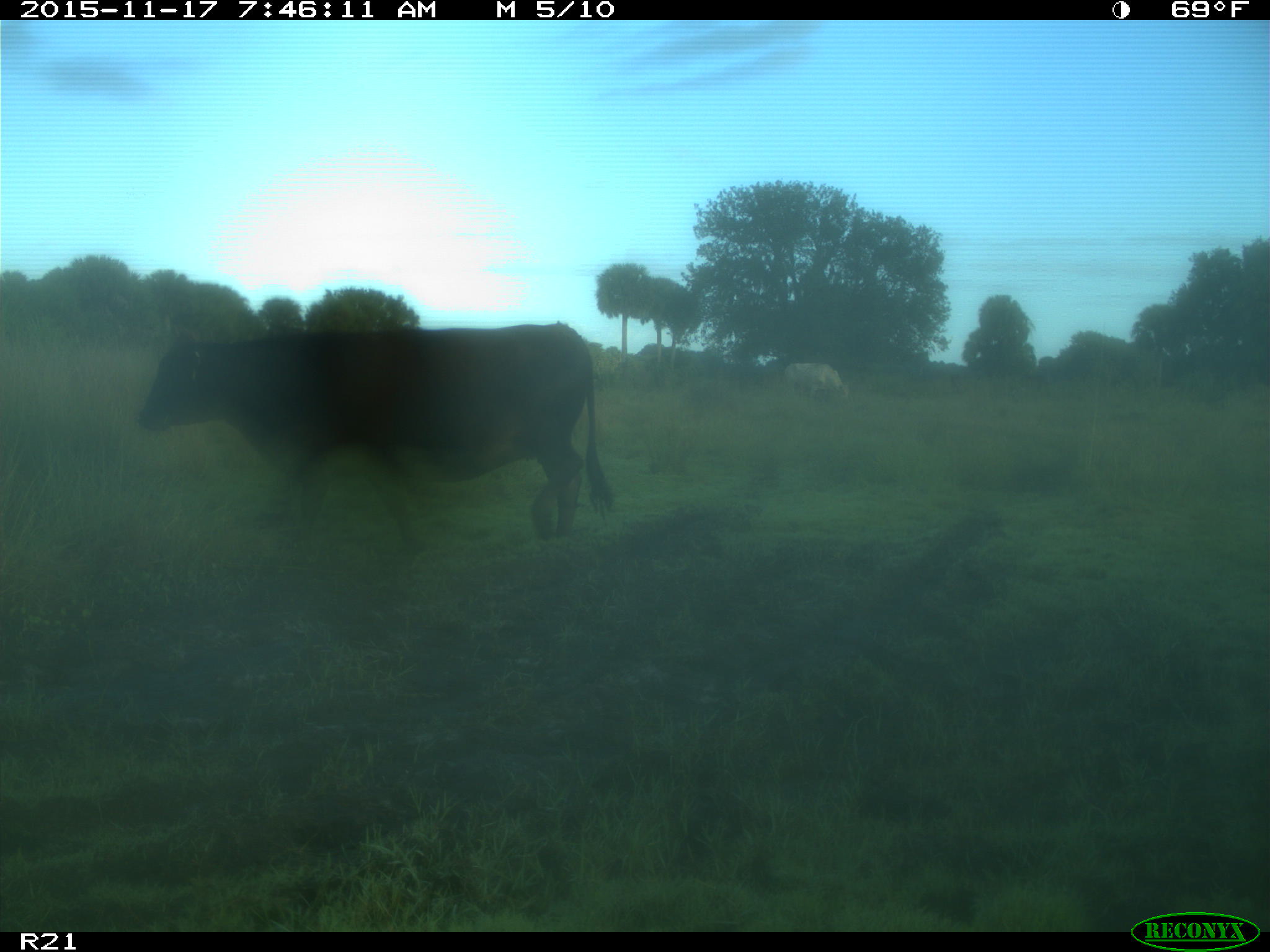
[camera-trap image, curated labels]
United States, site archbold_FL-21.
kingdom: Animalia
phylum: Chordata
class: Mammalia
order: Artiodactyla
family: Bovidae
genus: Bos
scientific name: Bos taurus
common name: domestic cow